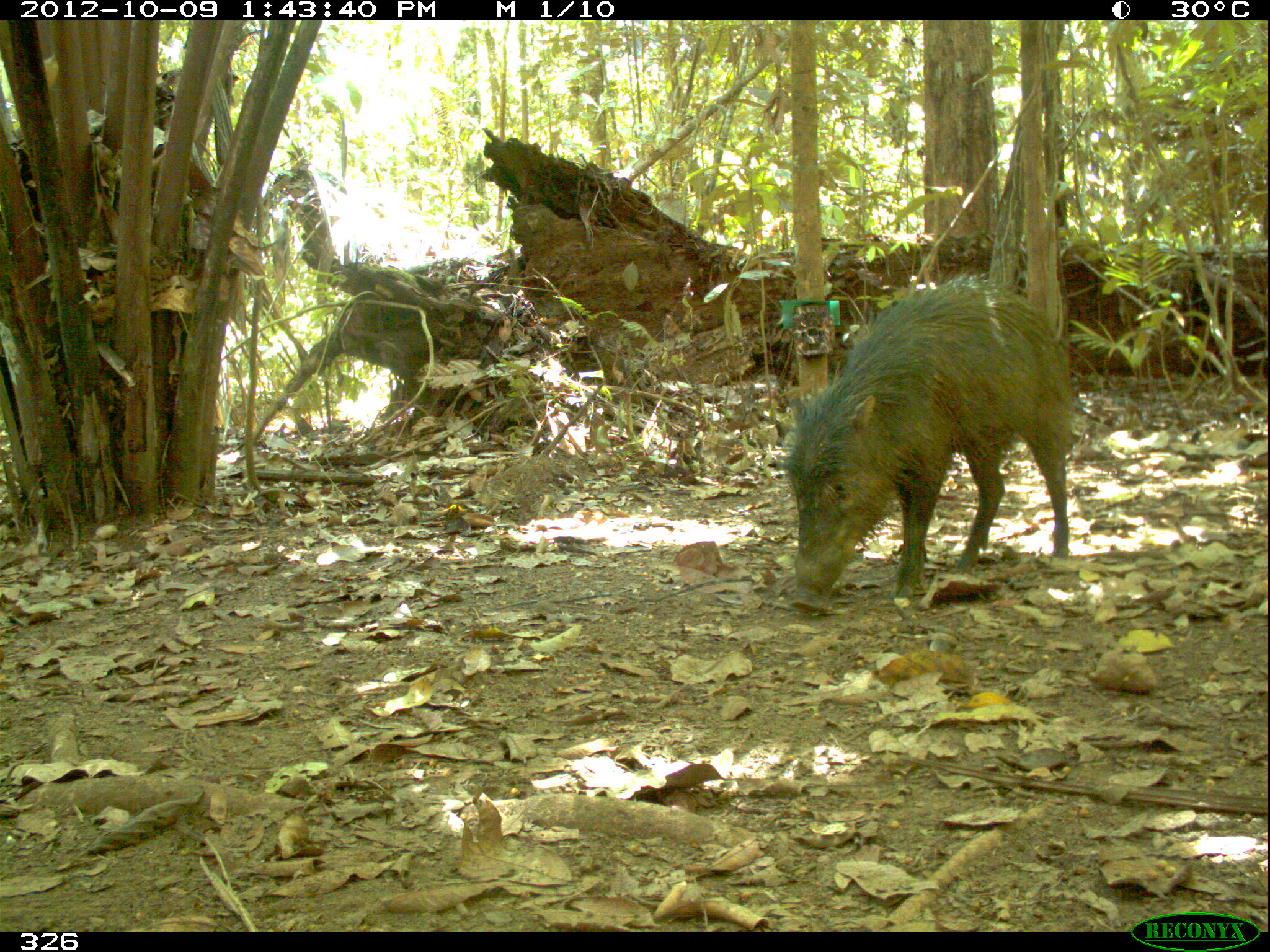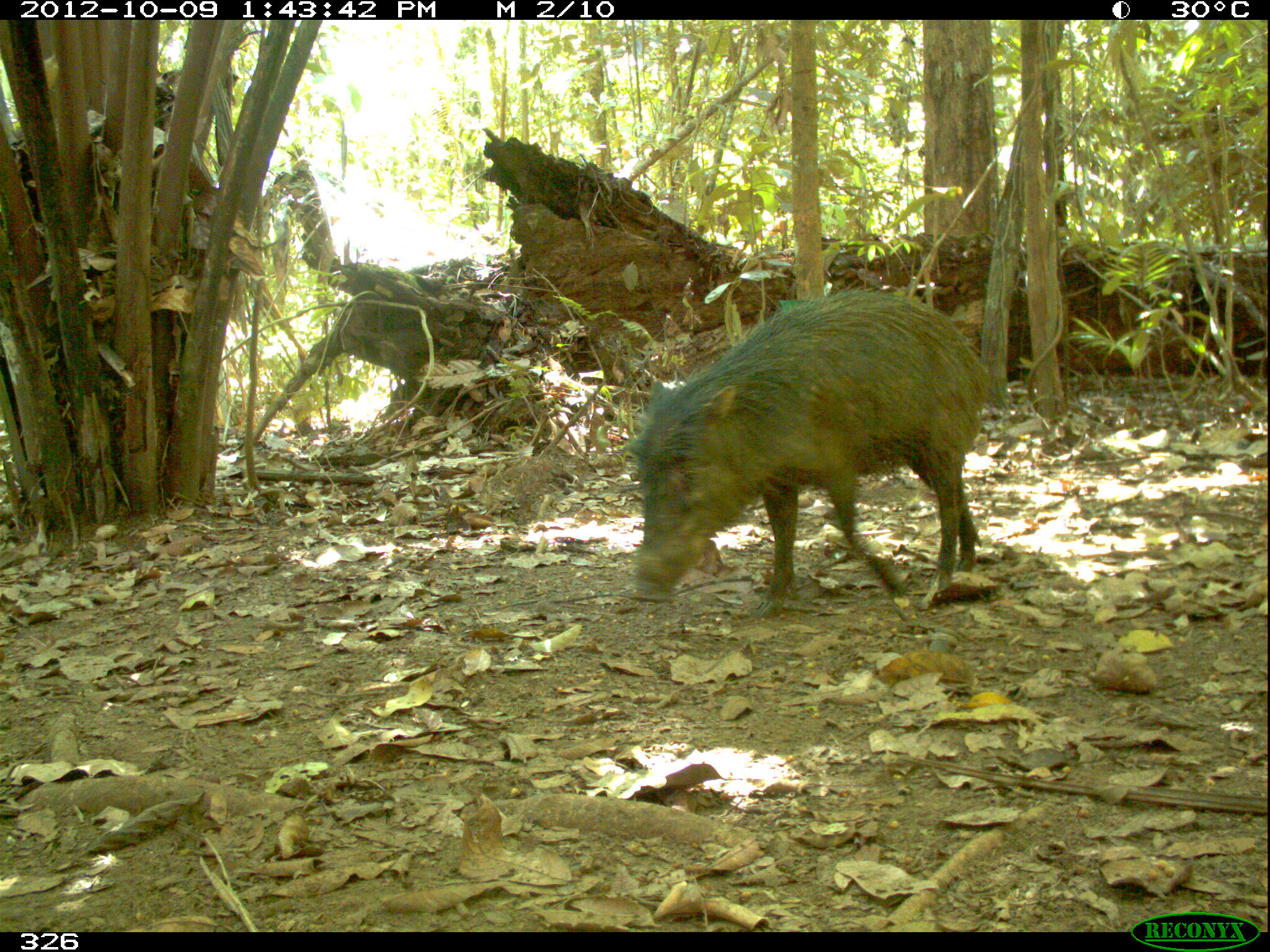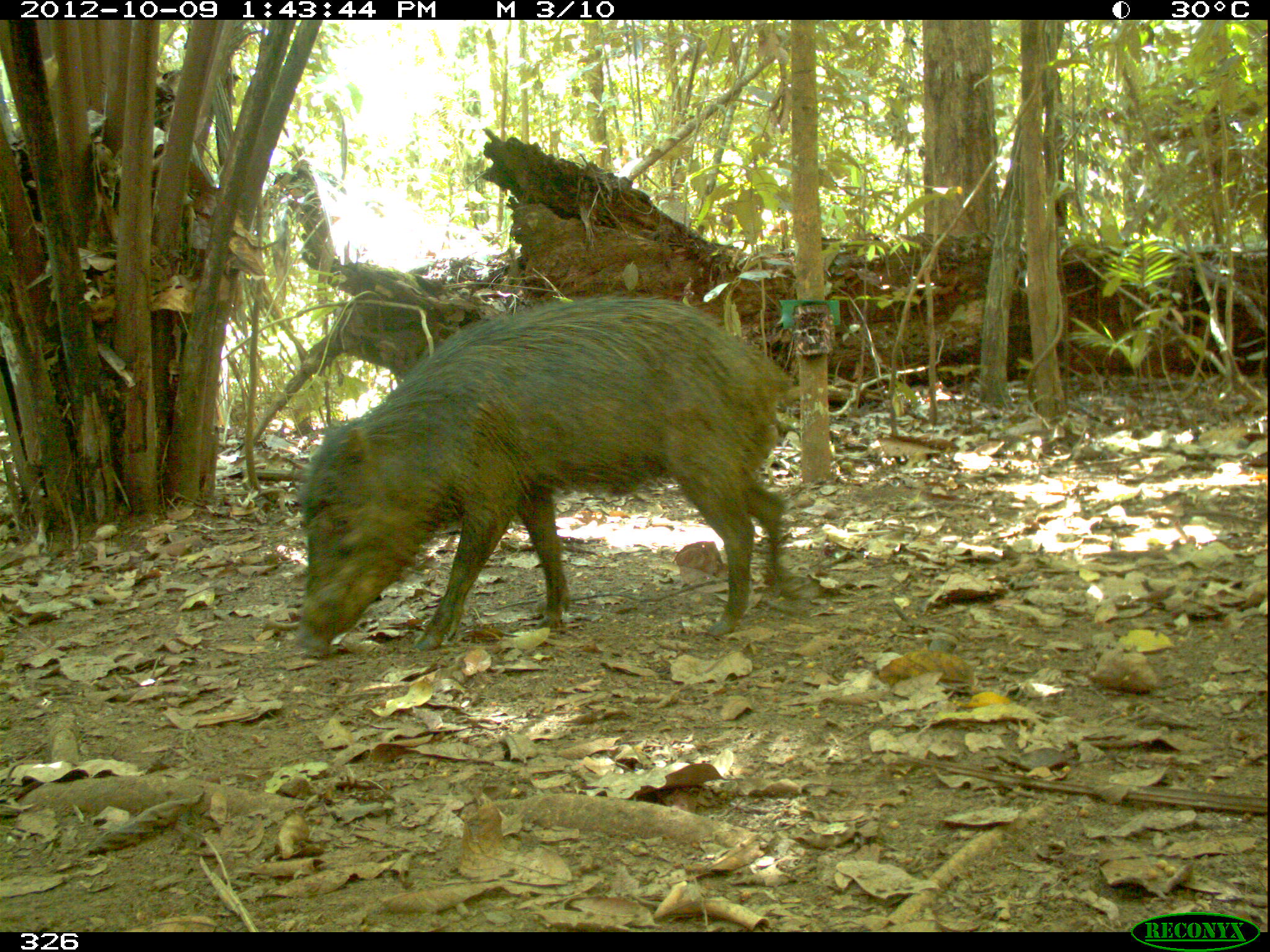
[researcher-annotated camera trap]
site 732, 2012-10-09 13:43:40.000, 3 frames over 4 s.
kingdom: Animalia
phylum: Chordata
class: Mammalia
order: Artiodactyla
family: Tayassuidae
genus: Tayassu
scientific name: Tayassu pecari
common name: white-lipped peccary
Tayassu pecari (white-lipped peccary).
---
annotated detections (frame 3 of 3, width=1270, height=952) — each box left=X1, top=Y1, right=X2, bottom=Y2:
tayassu pecari: left=293, top=295, right=791, bottom=658